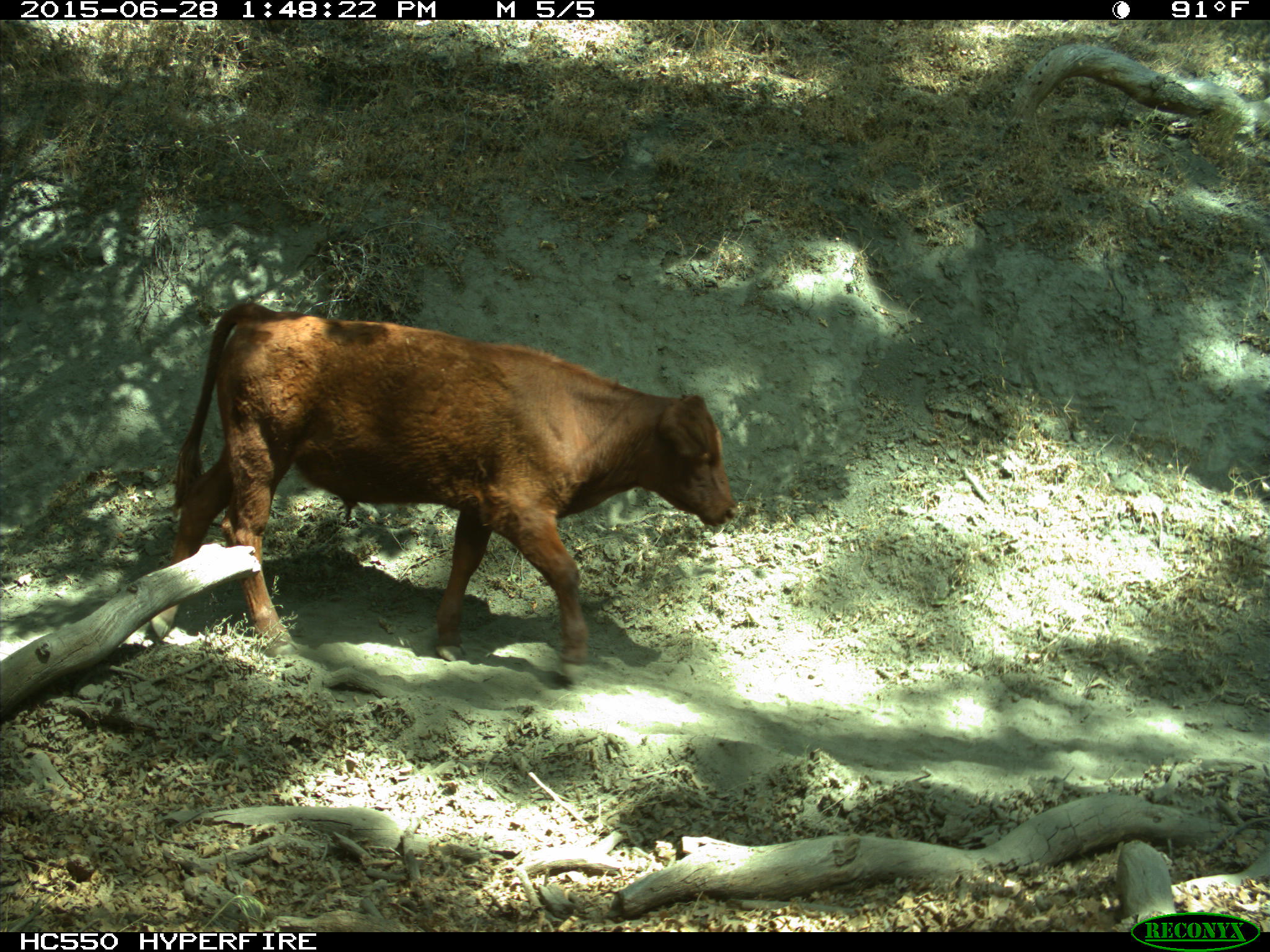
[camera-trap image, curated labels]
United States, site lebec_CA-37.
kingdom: Animalia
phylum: Chordata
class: Mammalia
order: Artiodactyla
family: Bovidae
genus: Bos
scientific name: Bos taurus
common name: domestic cow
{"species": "Bos taurus (domestic cow)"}